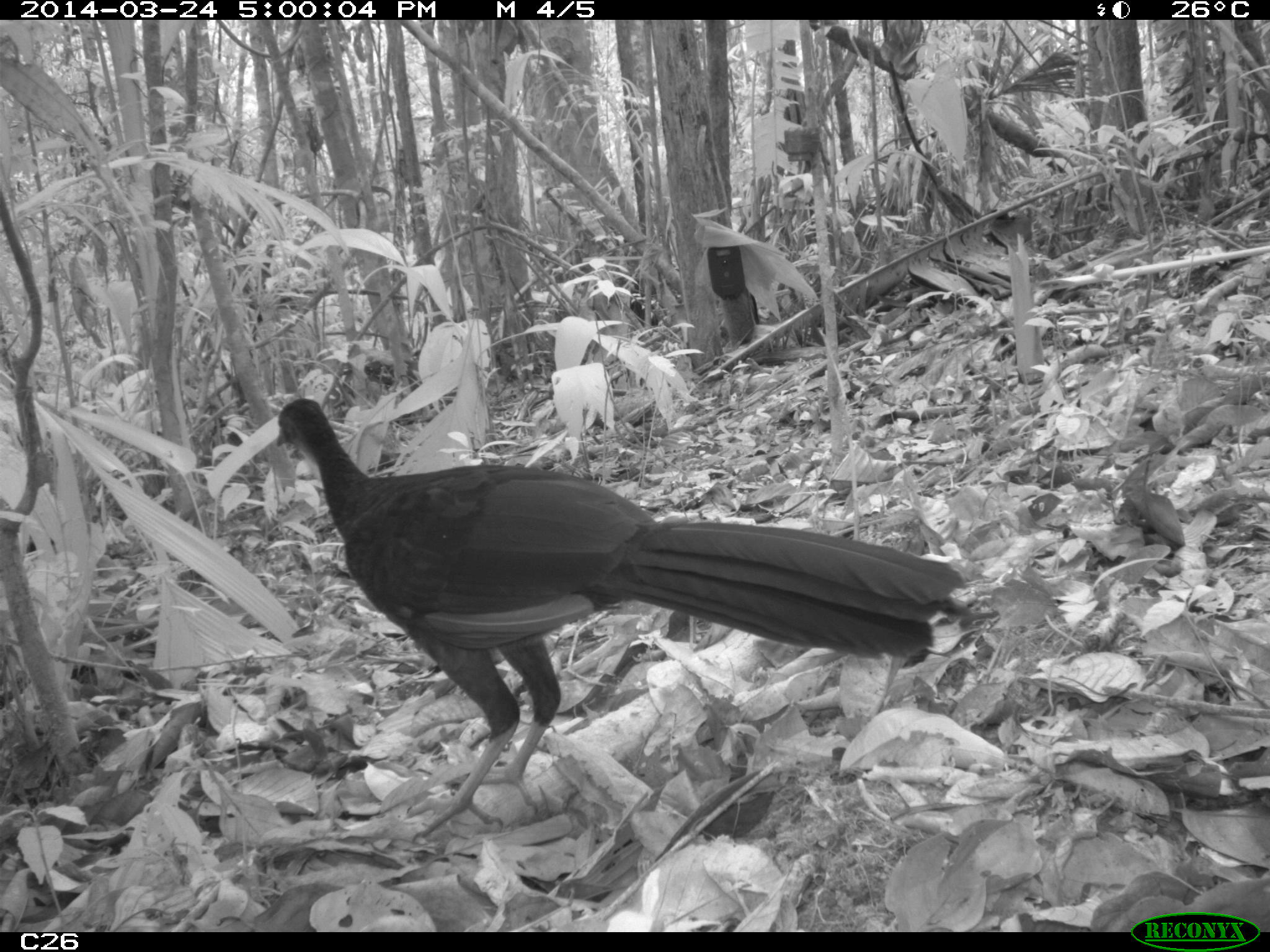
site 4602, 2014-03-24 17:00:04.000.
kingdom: Animalia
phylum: Chordata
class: Aves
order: Galliformes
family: Cracidae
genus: Penelope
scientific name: Penelope jacquacu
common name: spix's guan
Penelope jacquacu (spix's guan), count 1, age adult.